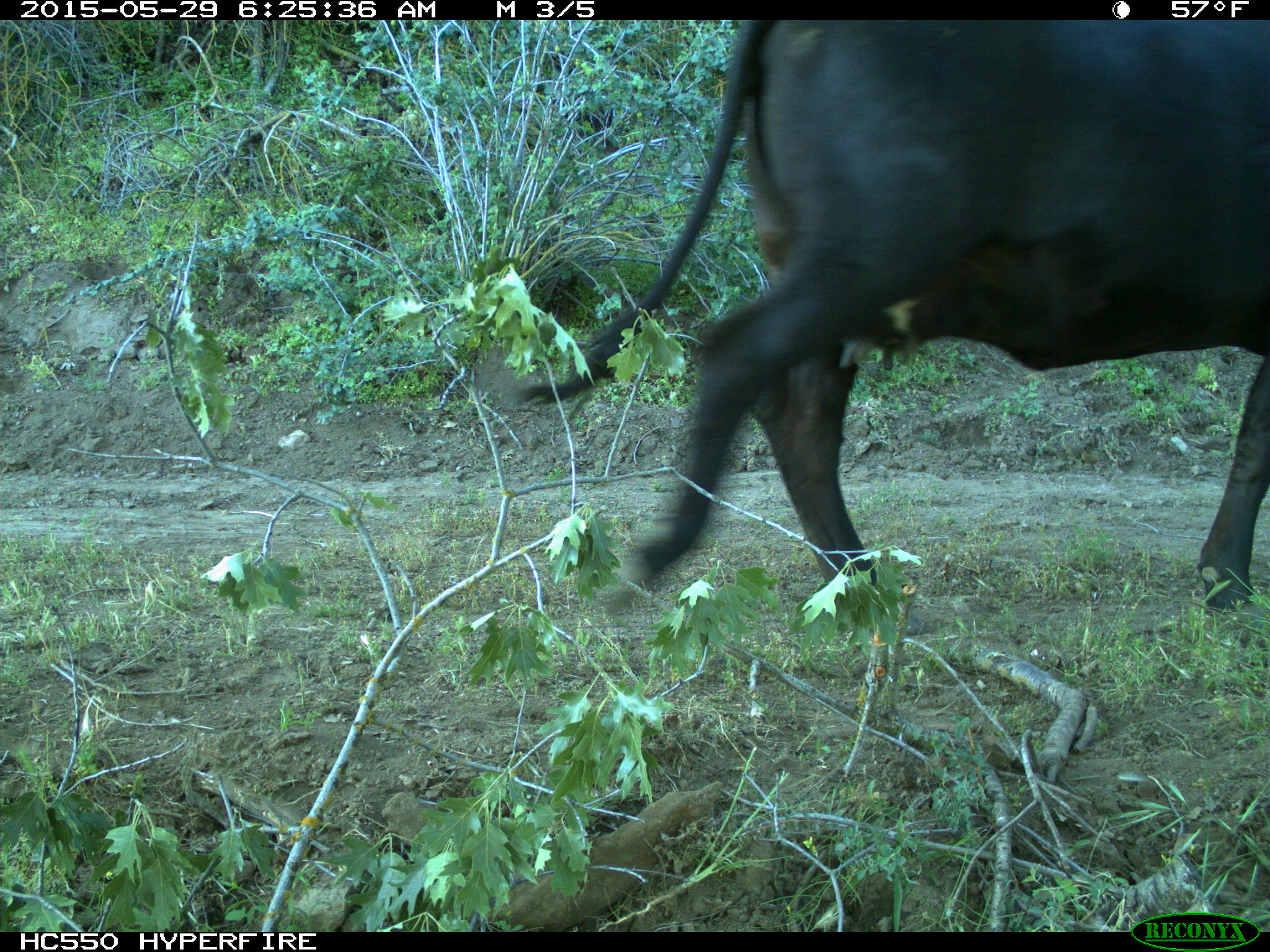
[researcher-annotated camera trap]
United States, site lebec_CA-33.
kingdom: Animalia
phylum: Chordata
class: Mammalia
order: Artiodactyla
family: Bovidae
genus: Bos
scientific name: Bos taurus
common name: domestic cow